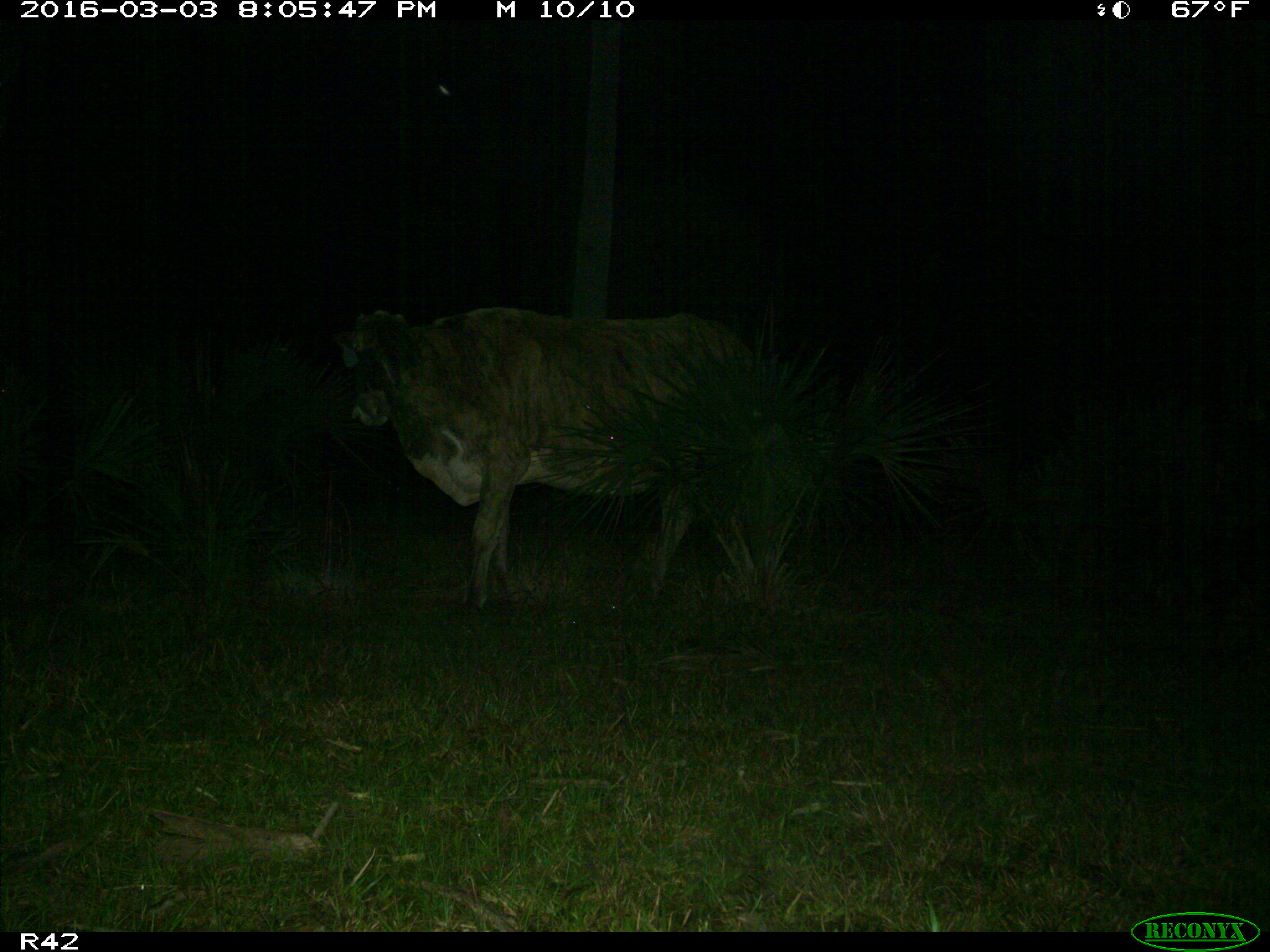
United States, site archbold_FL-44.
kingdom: Animalia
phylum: Chordata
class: Mammalia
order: Artiodactyla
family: Bovidae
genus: Bos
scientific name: Bos taurus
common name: domestic cow